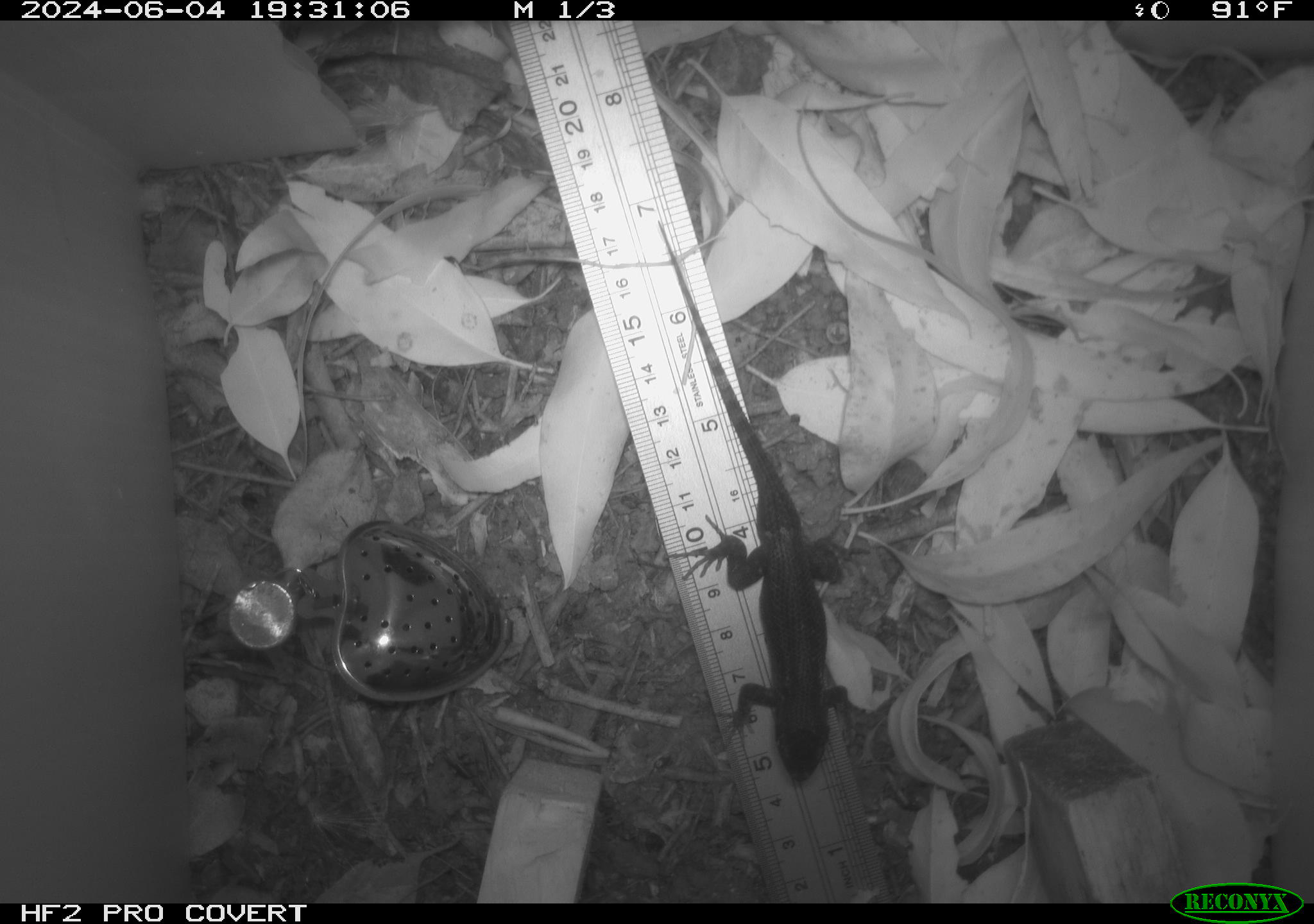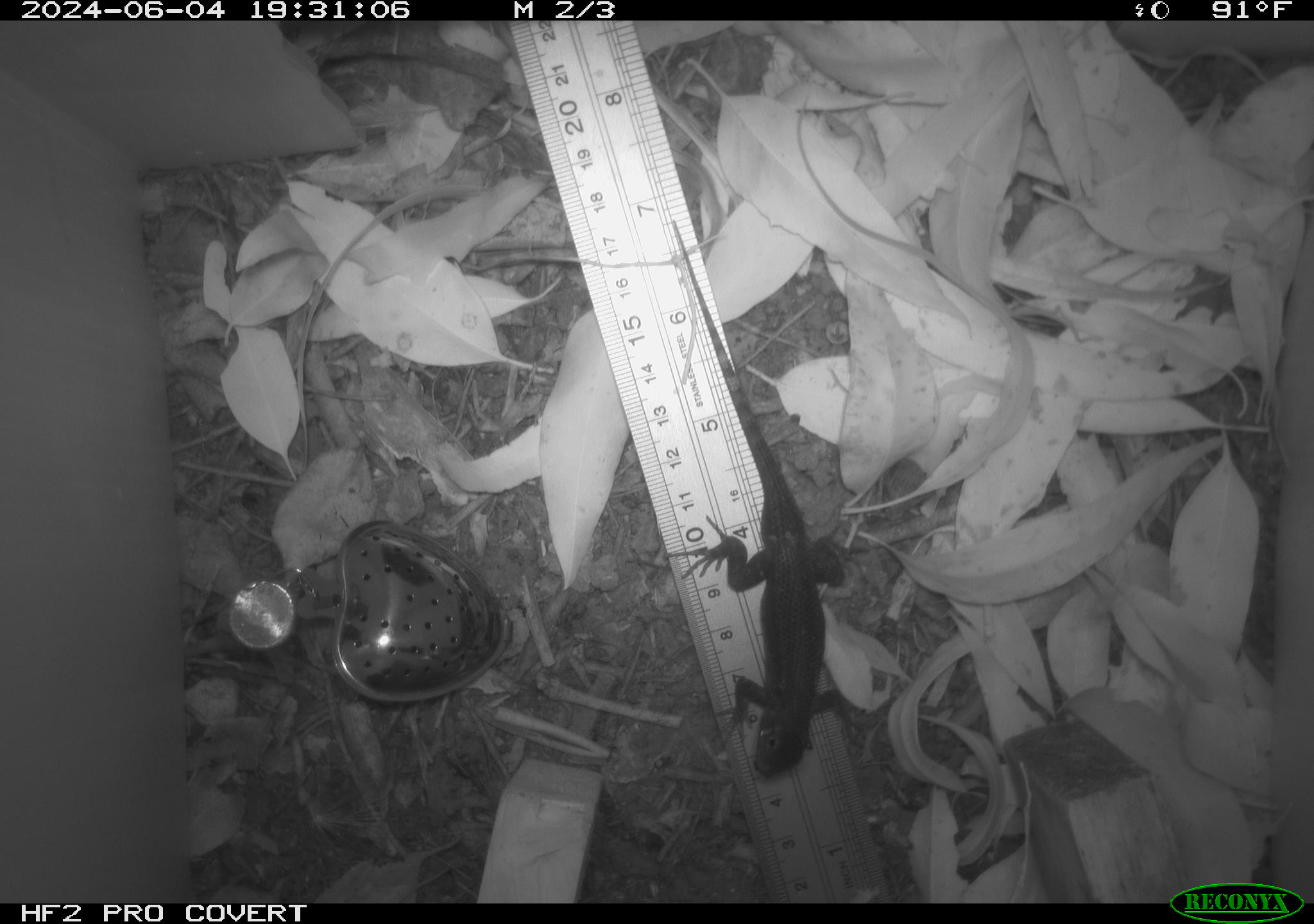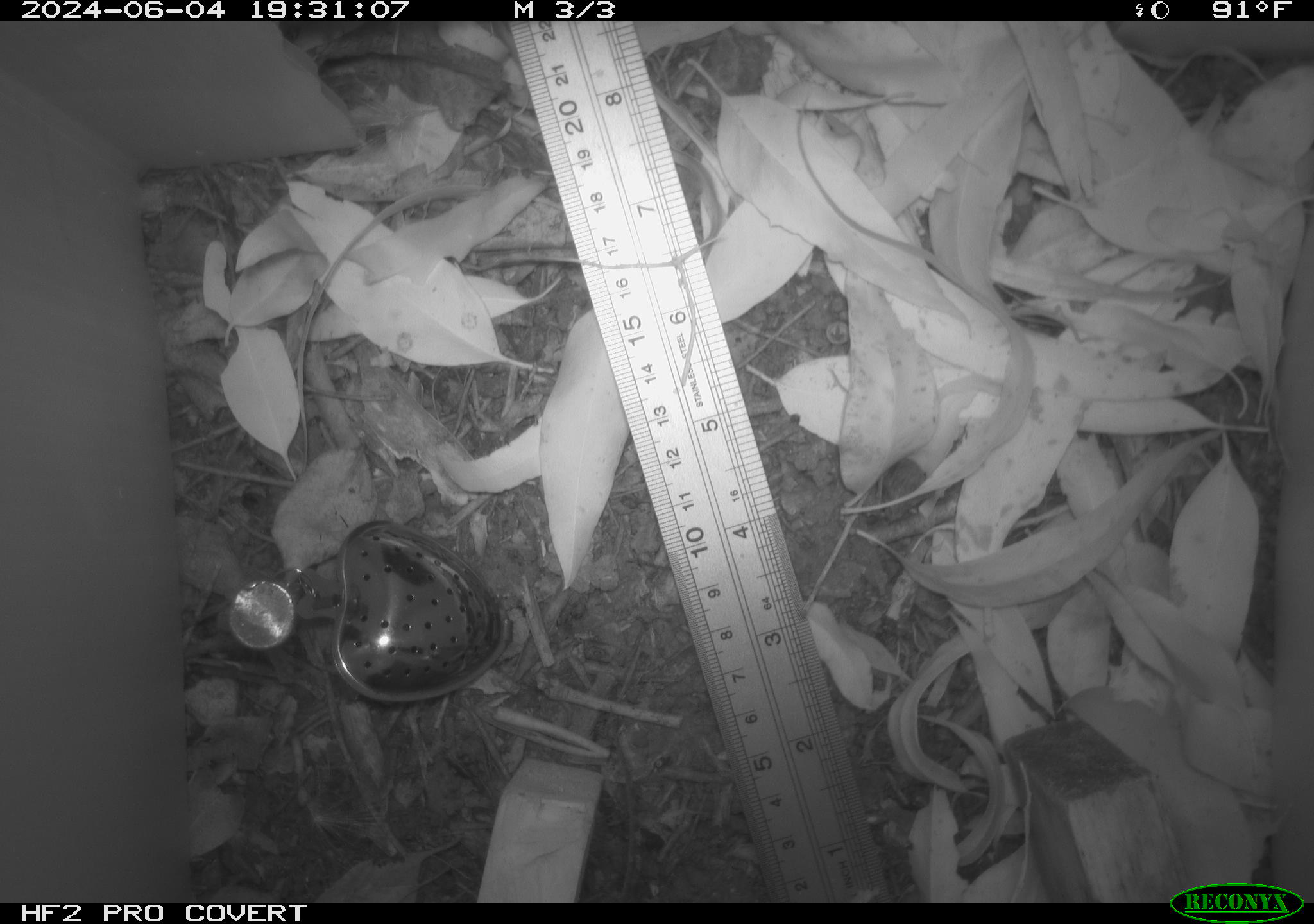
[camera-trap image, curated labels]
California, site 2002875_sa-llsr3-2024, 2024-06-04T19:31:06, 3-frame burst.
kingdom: Animalia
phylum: Chordata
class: Reptilia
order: Squamata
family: Phrynosomatidae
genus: Sceloporus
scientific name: Sceloporus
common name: spiny lizards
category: sceloporus species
Sceloporus species (spiny lizards) (Sceloporus).